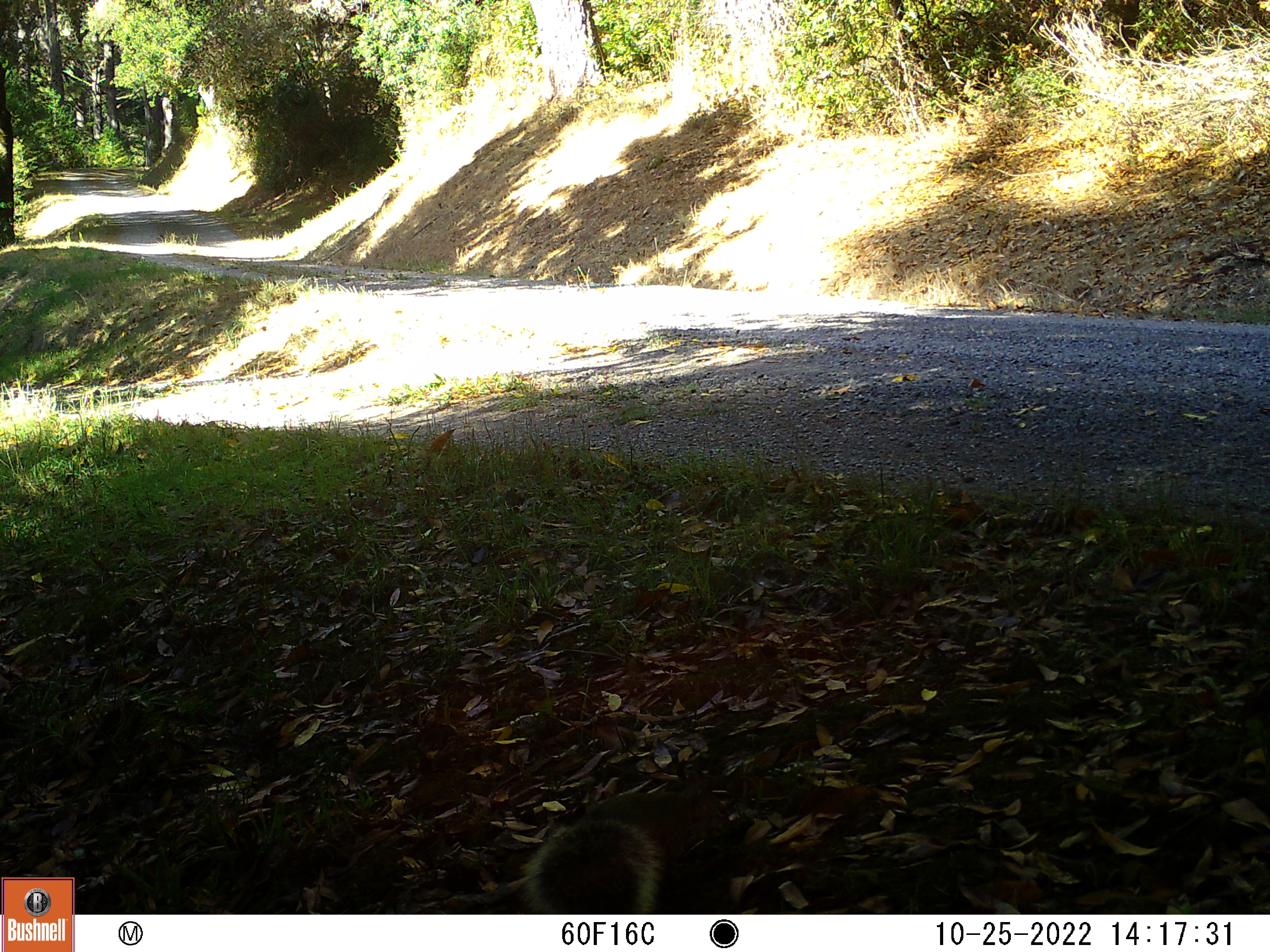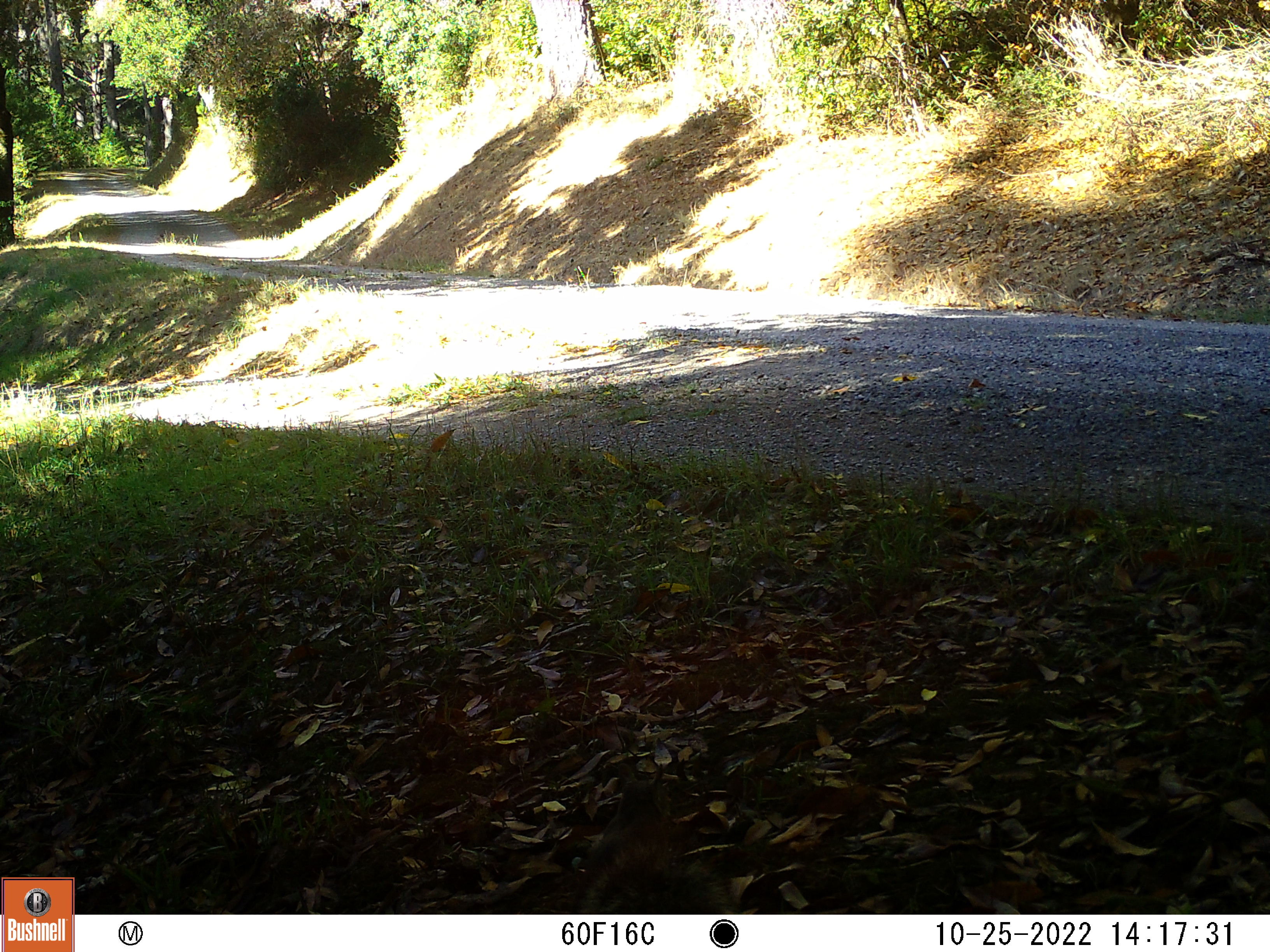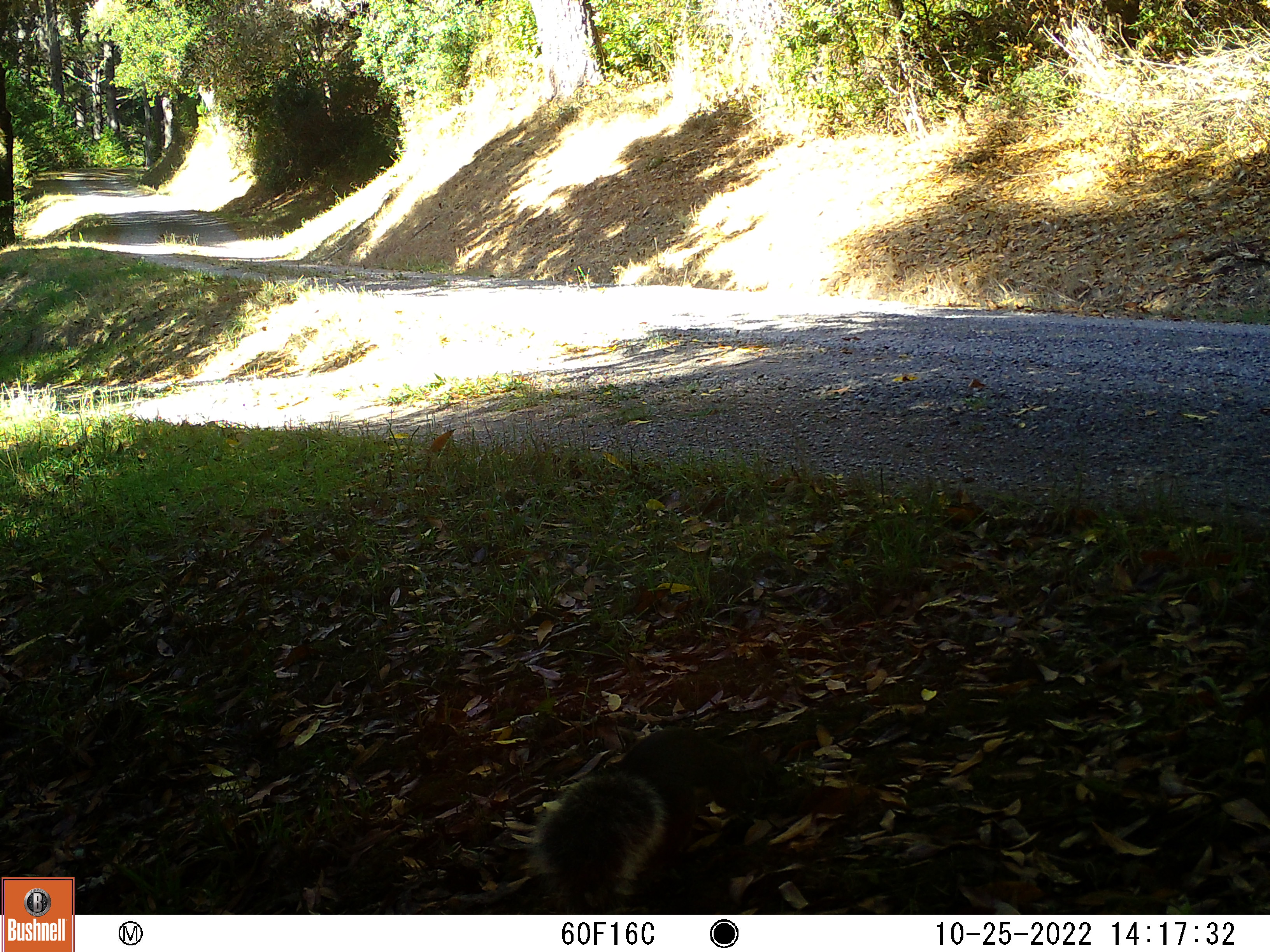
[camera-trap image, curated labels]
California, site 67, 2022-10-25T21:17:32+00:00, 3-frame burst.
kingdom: Animalia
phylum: Chordata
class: Mammalia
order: Rodentia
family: Sciuridae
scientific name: Sciuridae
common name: squirrel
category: unknown squirrel